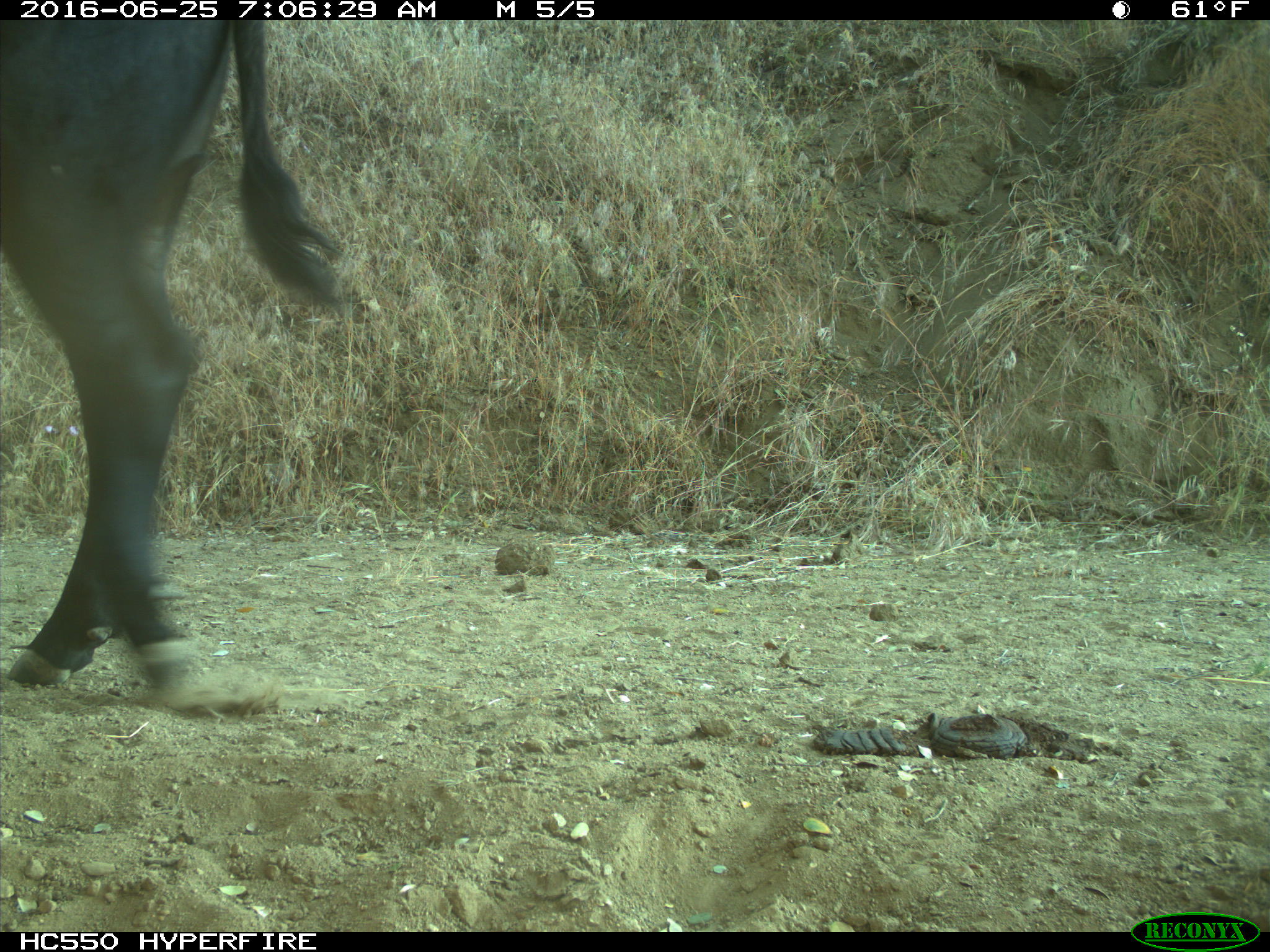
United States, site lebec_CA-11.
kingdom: Animalia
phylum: Chordata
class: Mammalia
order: Artiodactyla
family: Bovidae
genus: Bos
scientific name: Bos taurus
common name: domestic cow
Bos taurus (domestic cow).